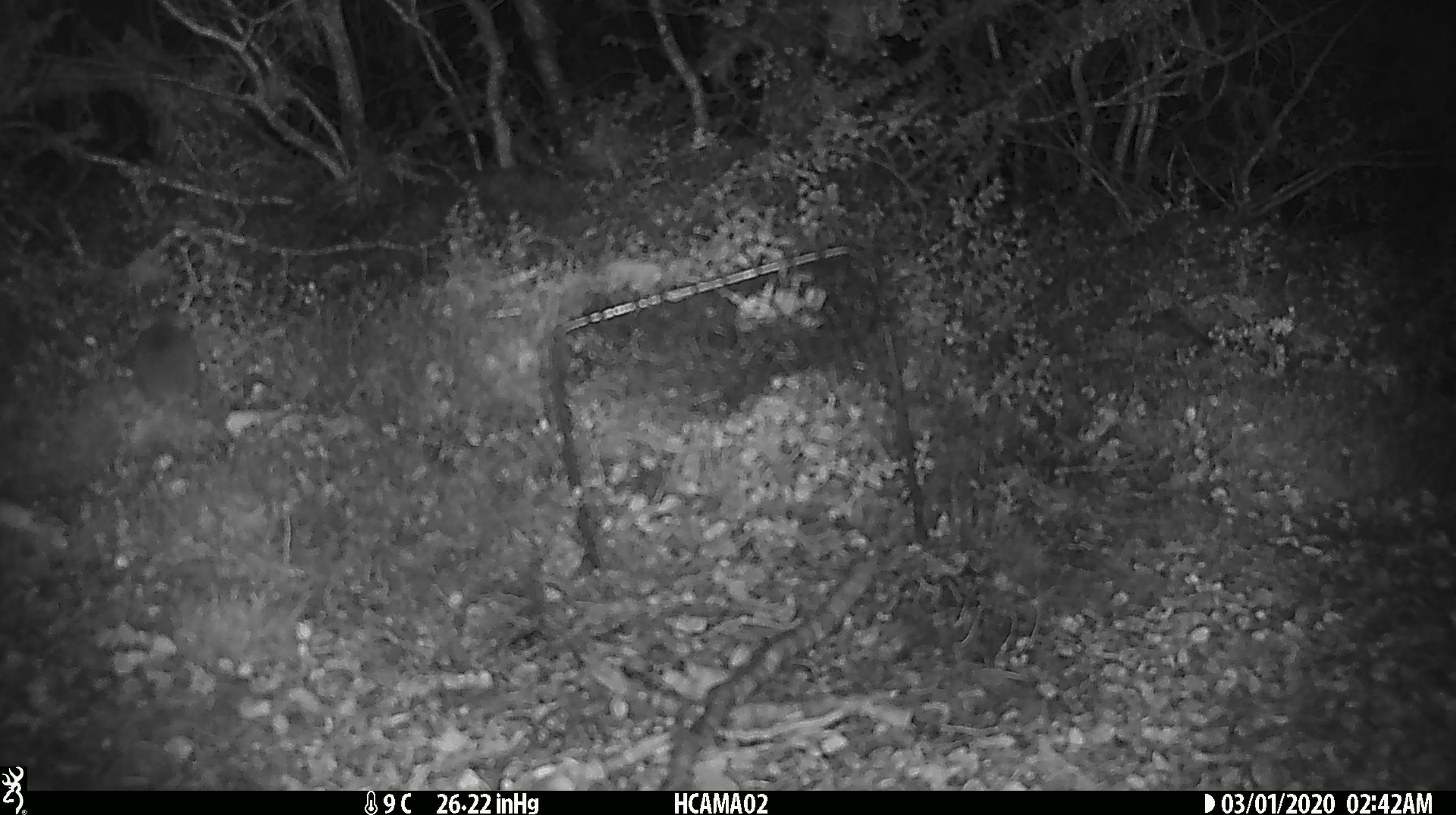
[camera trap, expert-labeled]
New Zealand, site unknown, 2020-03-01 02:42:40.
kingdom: Animalia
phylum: Chordata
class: Mammalia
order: Rodentia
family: Muridae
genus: Mus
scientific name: Mus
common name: mouse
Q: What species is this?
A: Mouse (Mus).